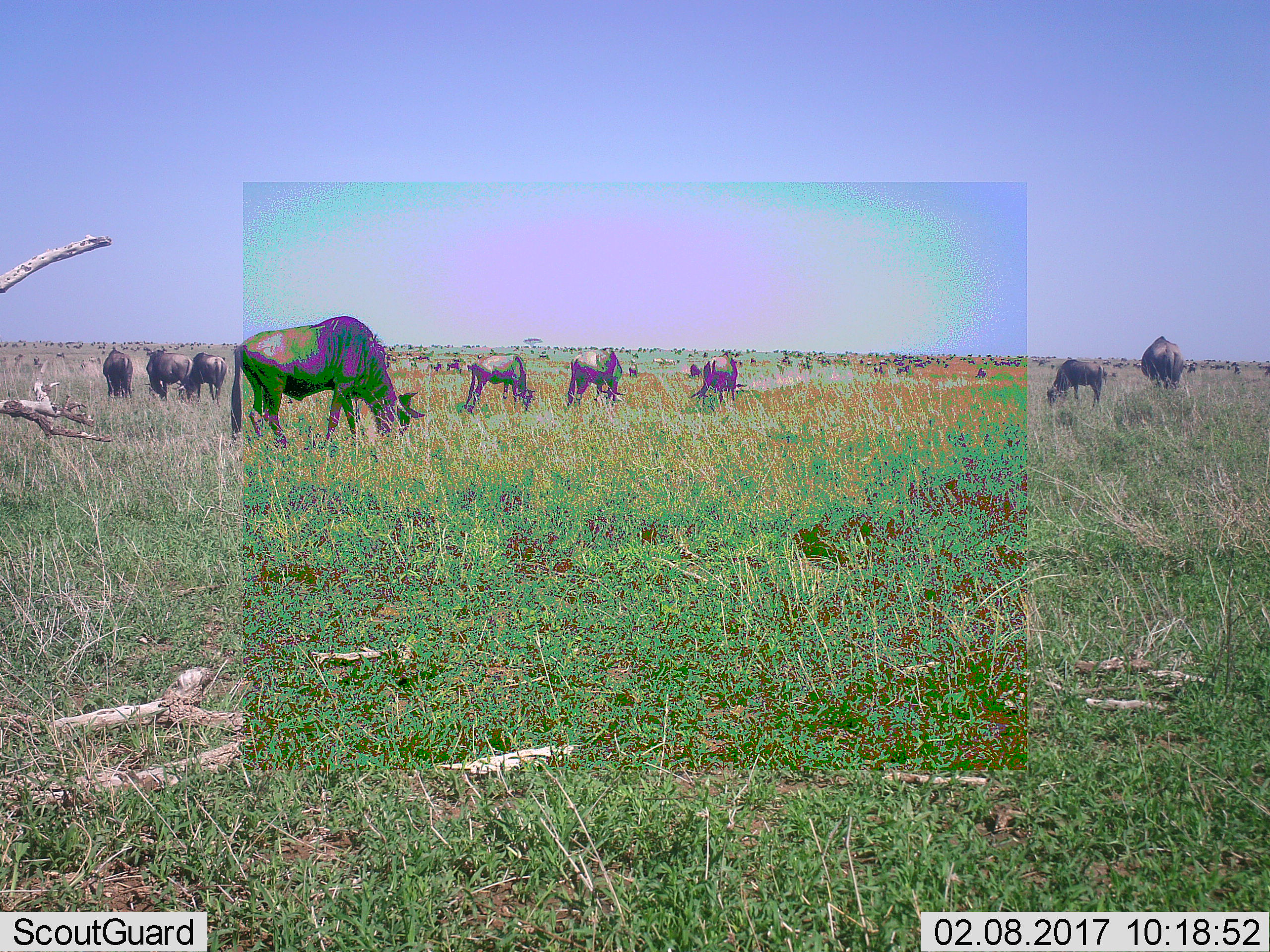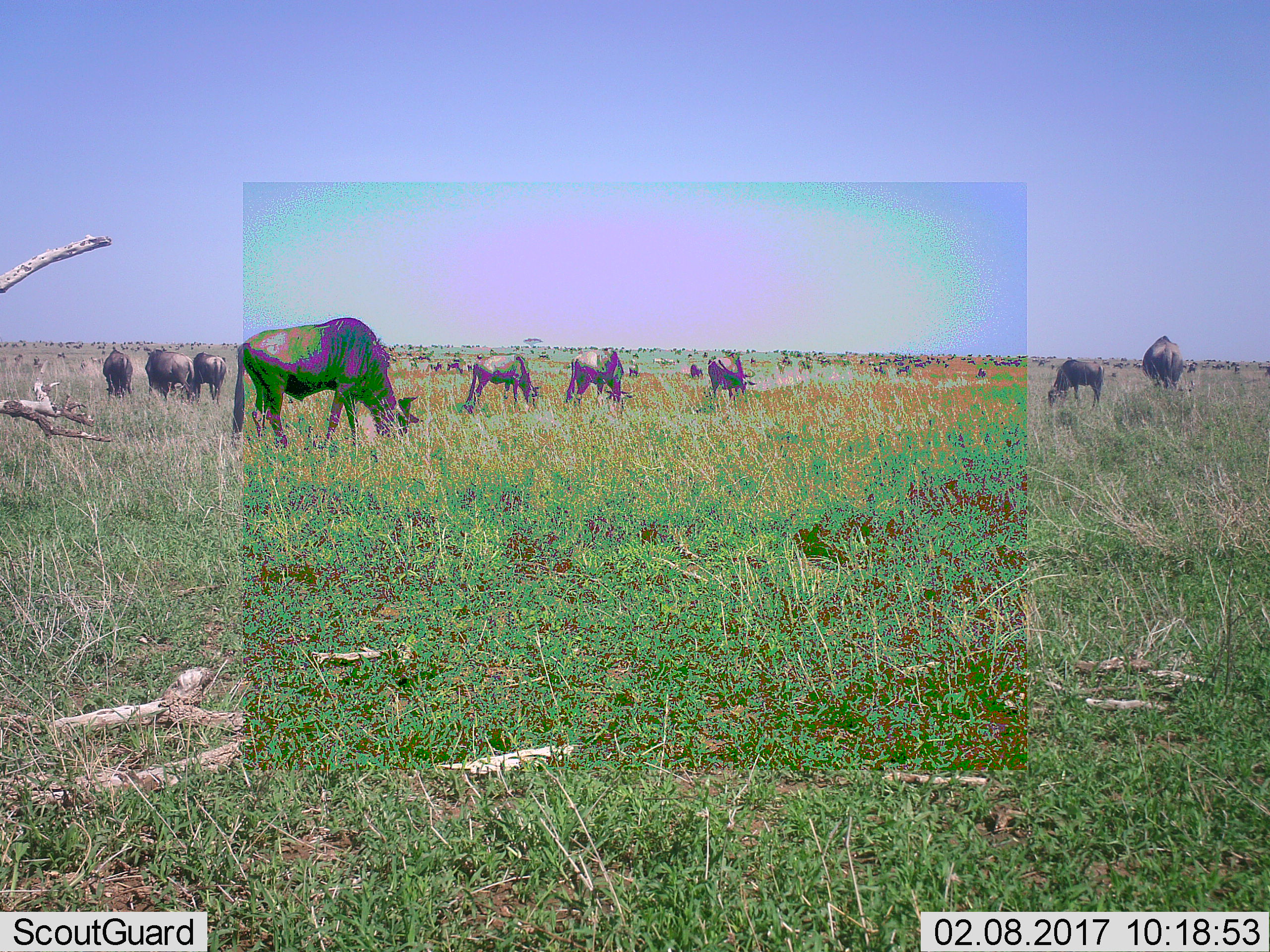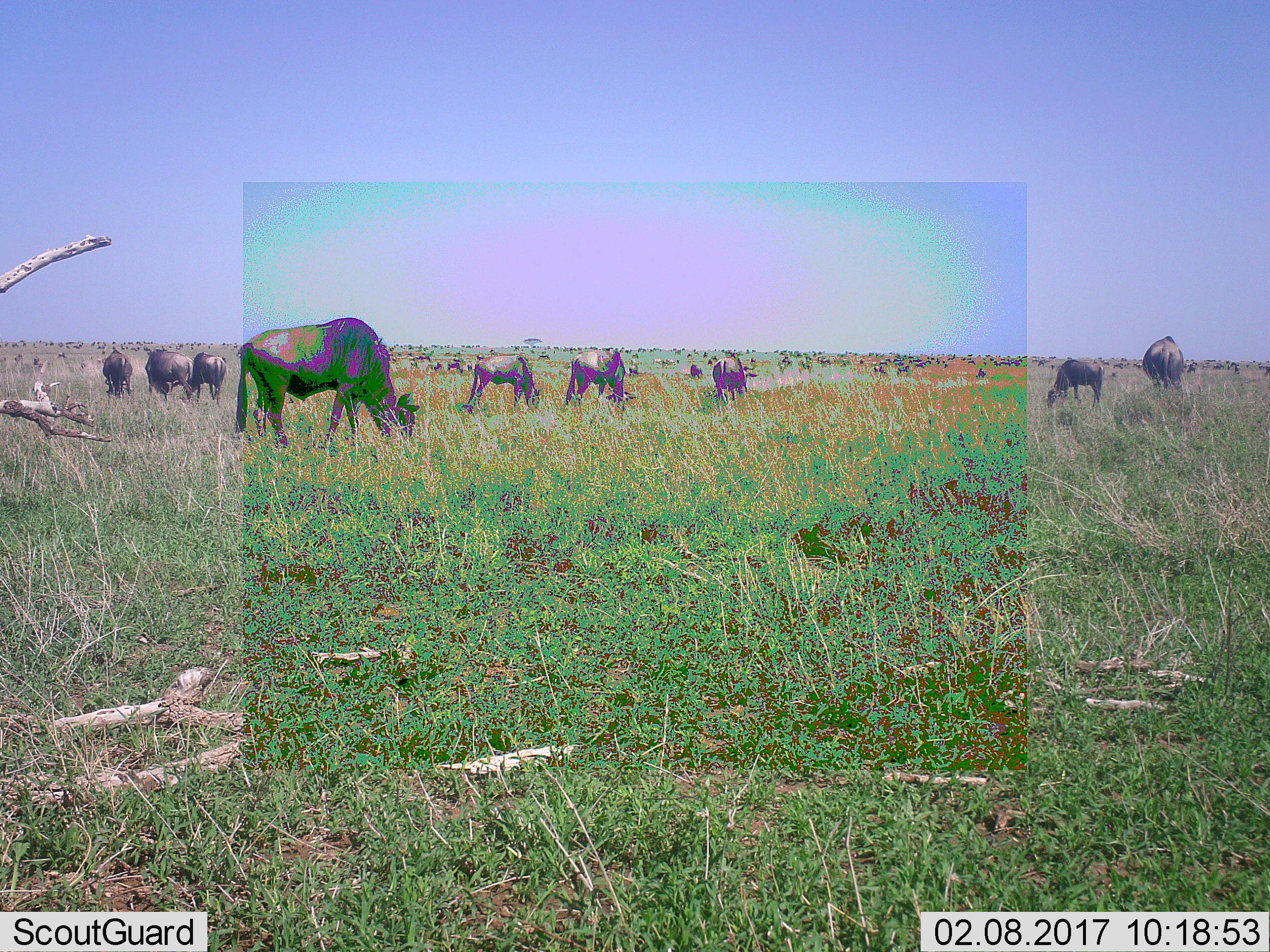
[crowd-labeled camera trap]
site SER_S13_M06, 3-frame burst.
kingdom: Animalia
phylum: Chordata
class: Mammalia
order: Artiodactyla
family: Bovidae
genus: Connochaetes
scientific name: Connochaetes taurinus taurinus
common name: blue wildebeest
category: wildebeestblue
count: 51+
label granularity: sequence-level